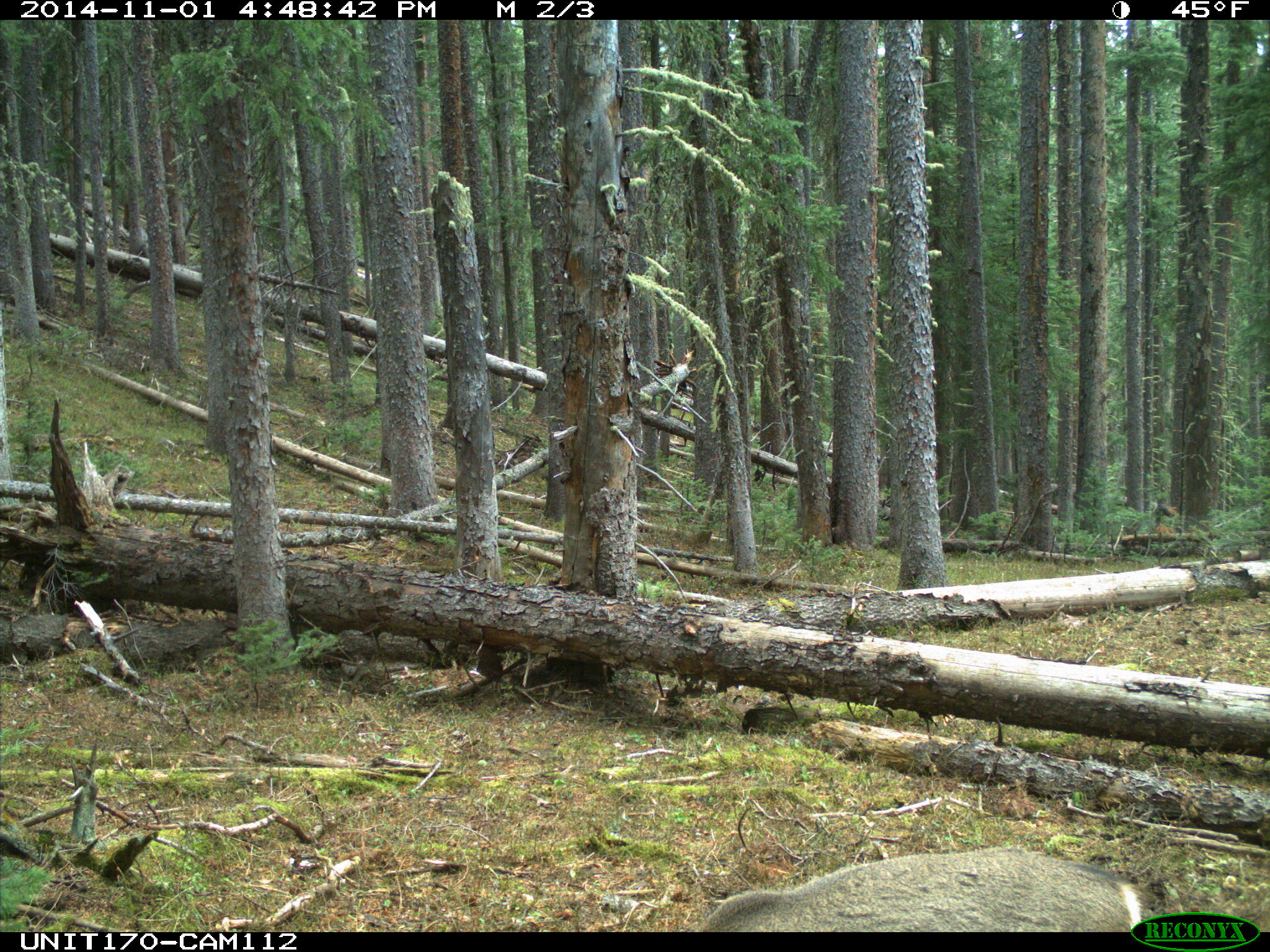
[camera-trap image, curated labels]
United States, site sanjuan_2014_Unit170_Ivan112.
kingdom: Animalia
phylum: Chordata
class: Mammalia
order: Artiodactyla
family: Cervidae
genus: Odocoileus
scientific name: Odocoileus hemionus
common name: mule deer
Odocoileus hemionus (mule deer).